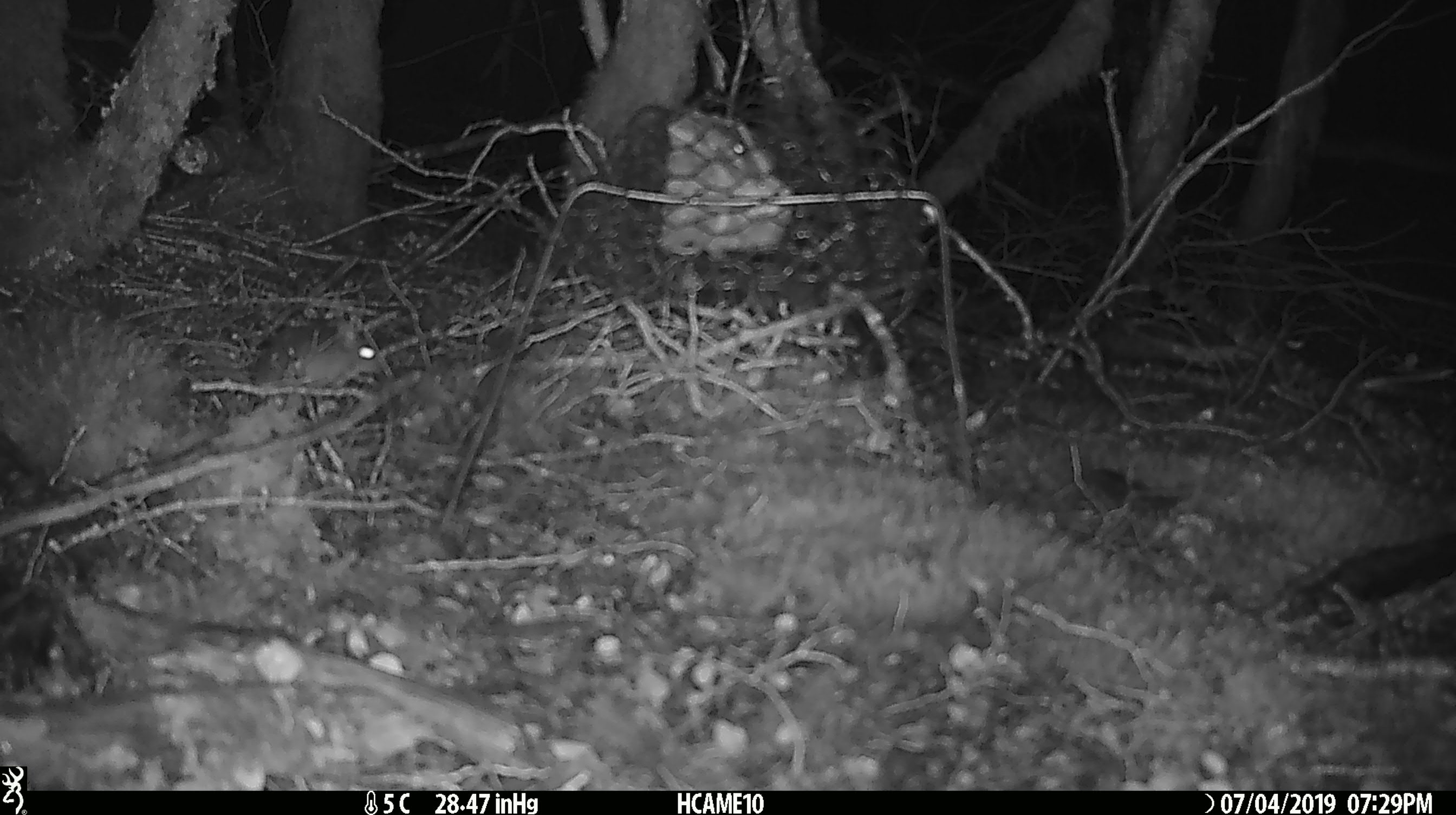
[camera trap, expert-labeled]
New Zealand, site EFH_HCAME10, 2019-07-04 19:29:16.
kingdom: Animalia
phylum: Chordata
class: Mammalia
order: Rodentia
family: Muridae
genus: Mus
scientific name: Mus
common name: mouse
Mouse (Mus).